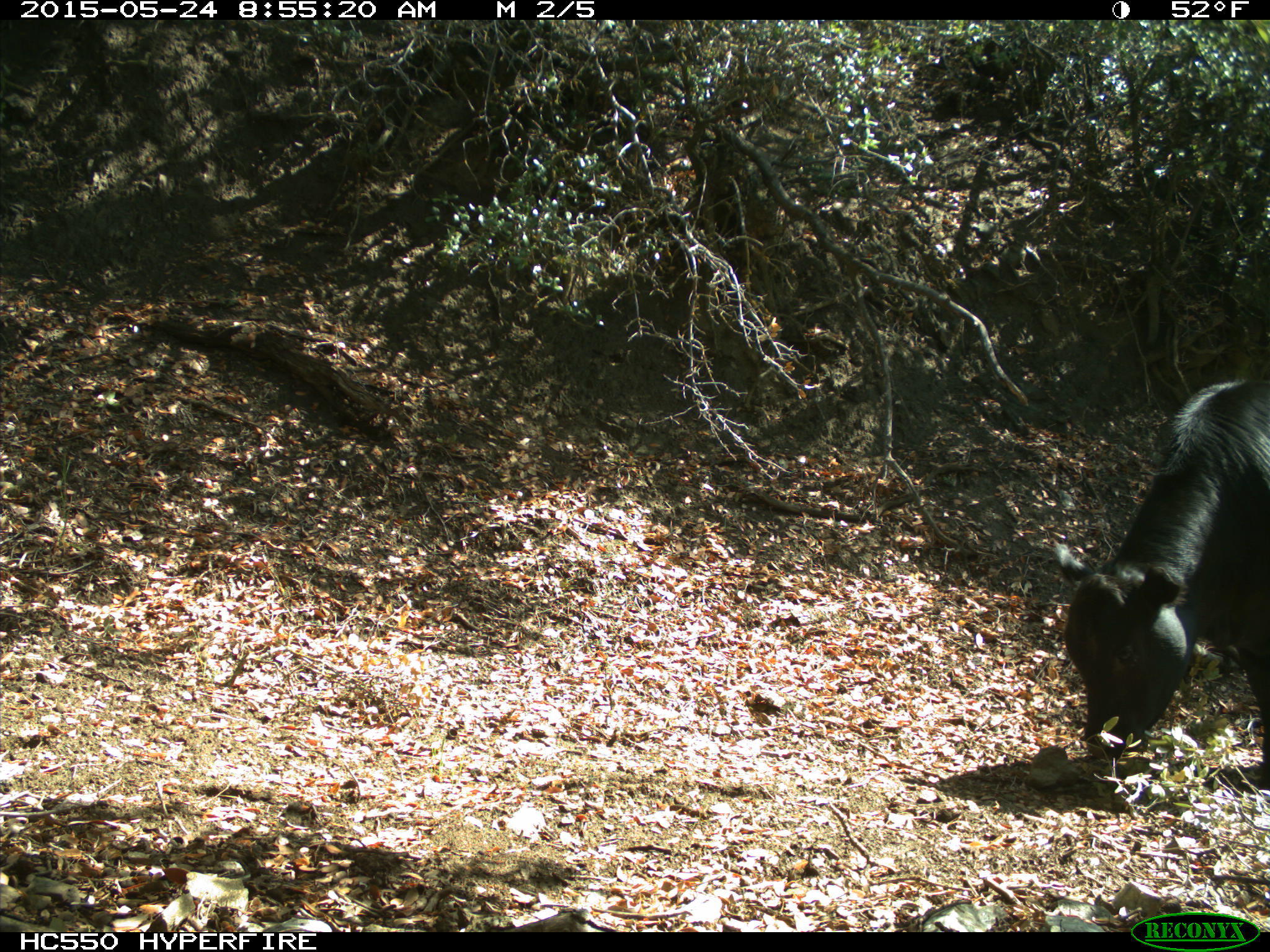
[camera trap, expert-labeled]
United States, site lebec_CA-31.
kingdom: Animalia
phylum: Chordata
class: Mammalia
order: Artiodactyla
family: Bovidae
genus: Bos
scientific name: Bos taurus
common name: domestic cow